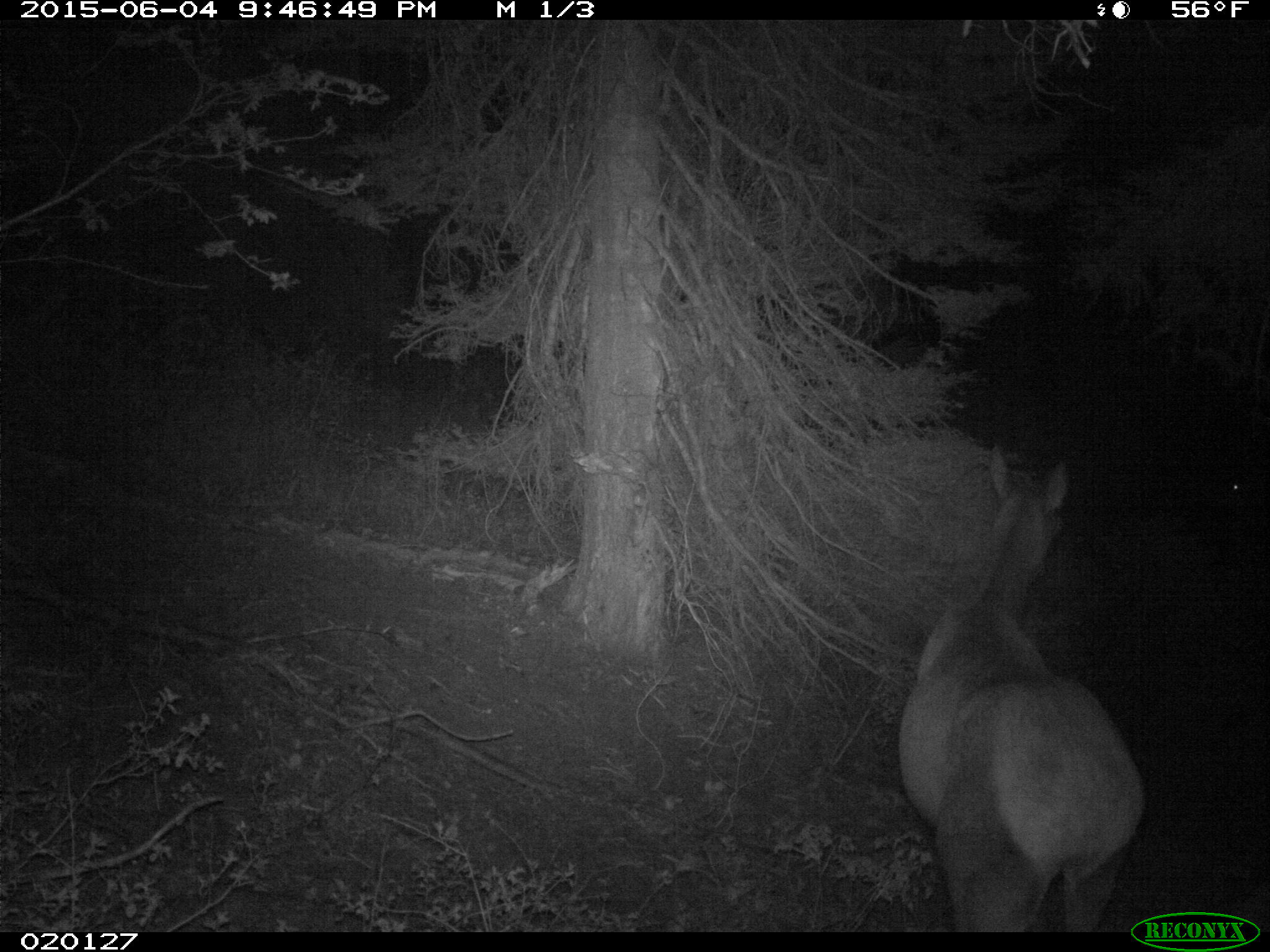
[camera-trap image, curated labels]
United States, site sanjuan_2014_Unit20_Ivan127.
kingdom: Animalia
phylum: Chordata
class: Mammalia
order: Artiodactyla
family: Cervidae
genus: Cervus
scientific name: Cervus elaphus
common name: red deer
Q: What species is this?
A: Cervus elaphus (red deer).